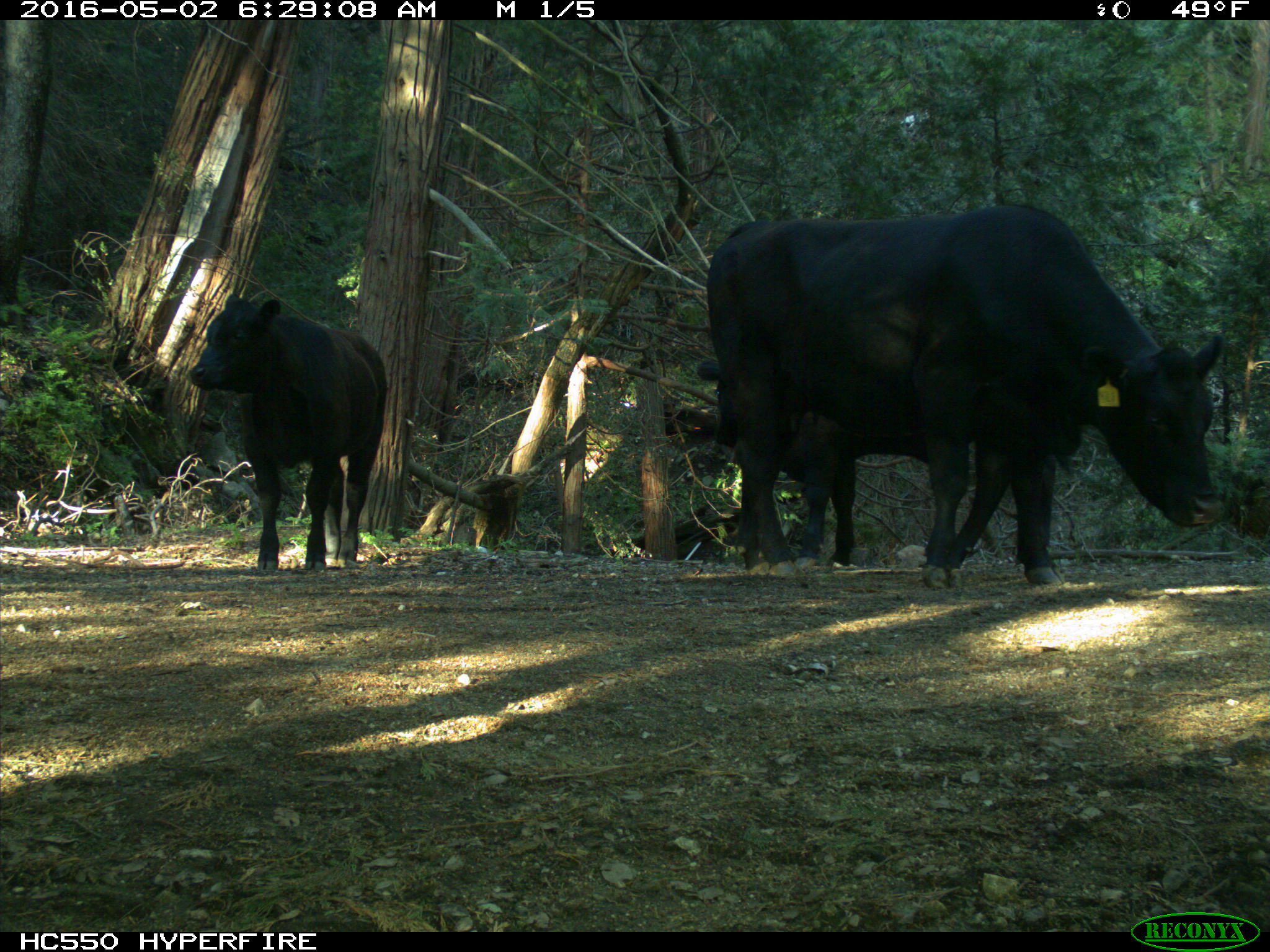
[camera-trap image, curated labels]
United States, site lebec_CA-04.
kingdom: Animalia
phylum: Chordata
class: Mammalia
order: Artiodactyla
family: Bovidae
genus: Bos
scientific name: Bos taurus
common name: domestic cow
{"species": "Bos taurus (domestic cow)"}